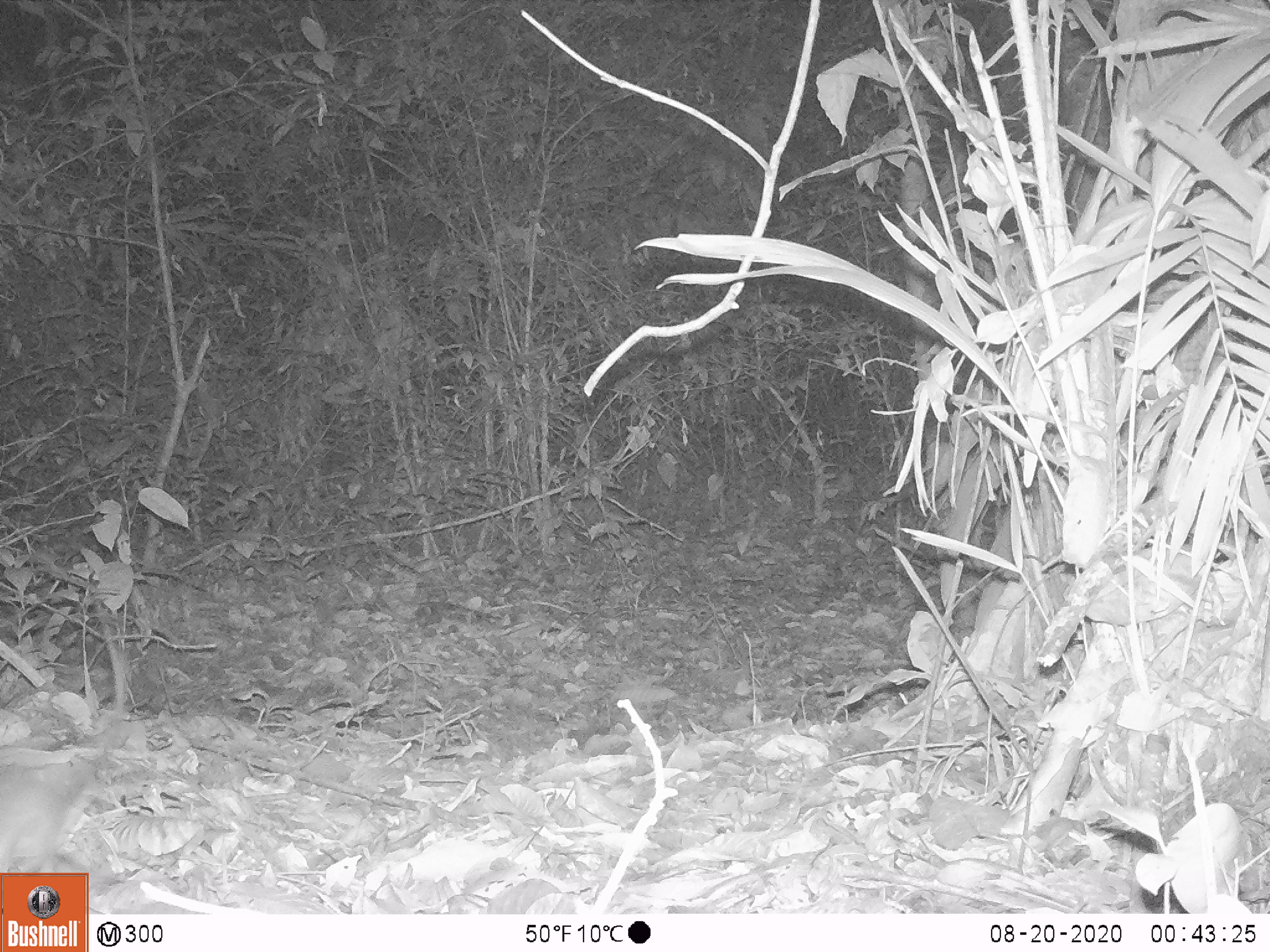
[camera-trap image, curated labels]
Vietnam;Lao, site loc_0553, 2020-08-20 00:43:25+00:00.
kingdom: Animalia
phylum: Chordata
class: Mammalia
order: Rodentia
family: Muridae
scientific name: Muridae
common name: old-world mice and rats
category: unidentified murid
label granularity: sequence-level